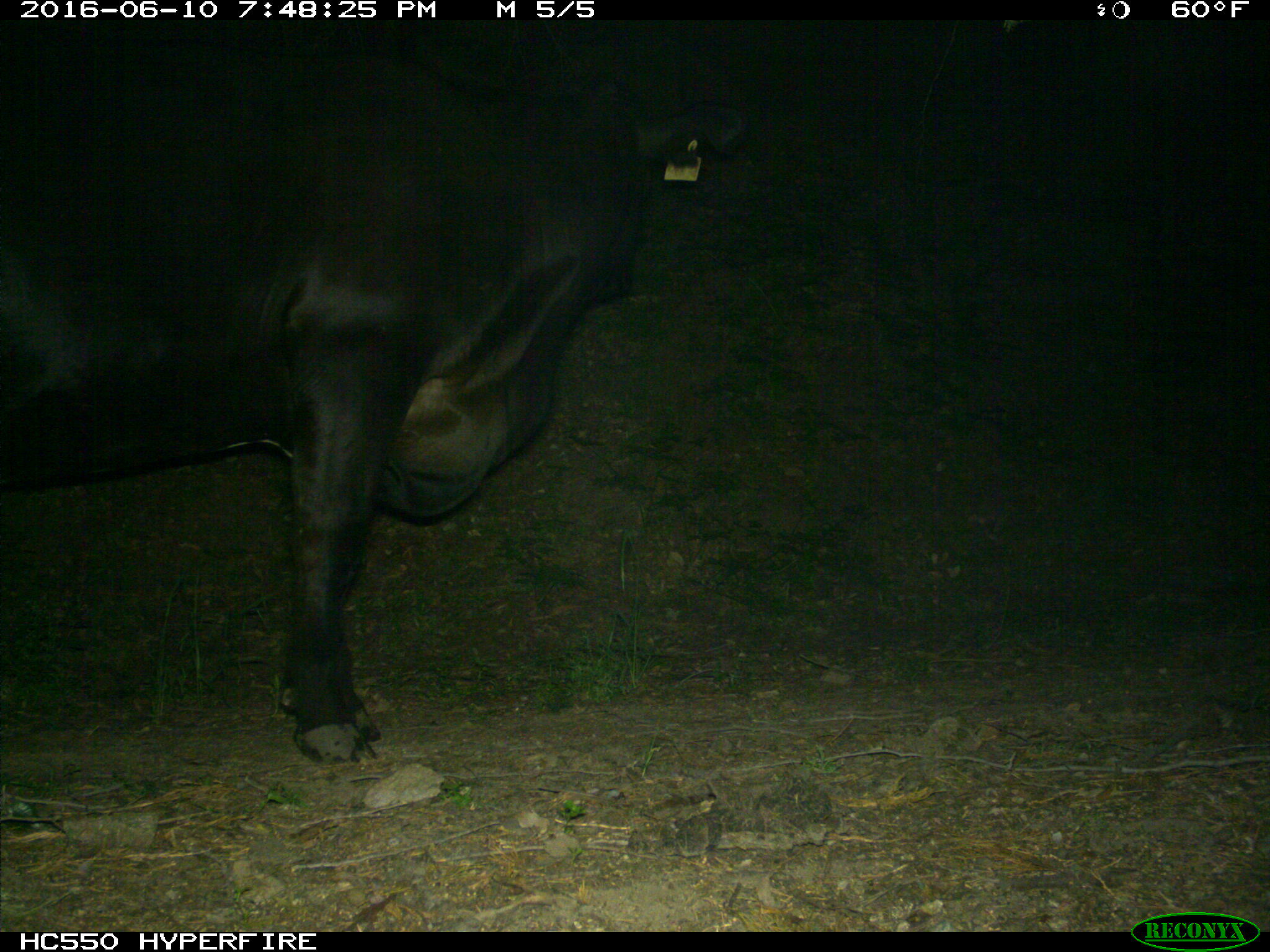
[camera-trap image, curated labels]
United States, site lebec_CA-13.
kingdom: Animalia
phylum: Chordata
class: Mammalia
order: Artiodactyla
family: Bovidae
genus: Bos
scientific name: Bos taurus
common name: domestic cow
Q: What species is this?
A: Bos taurus (domestic cow).